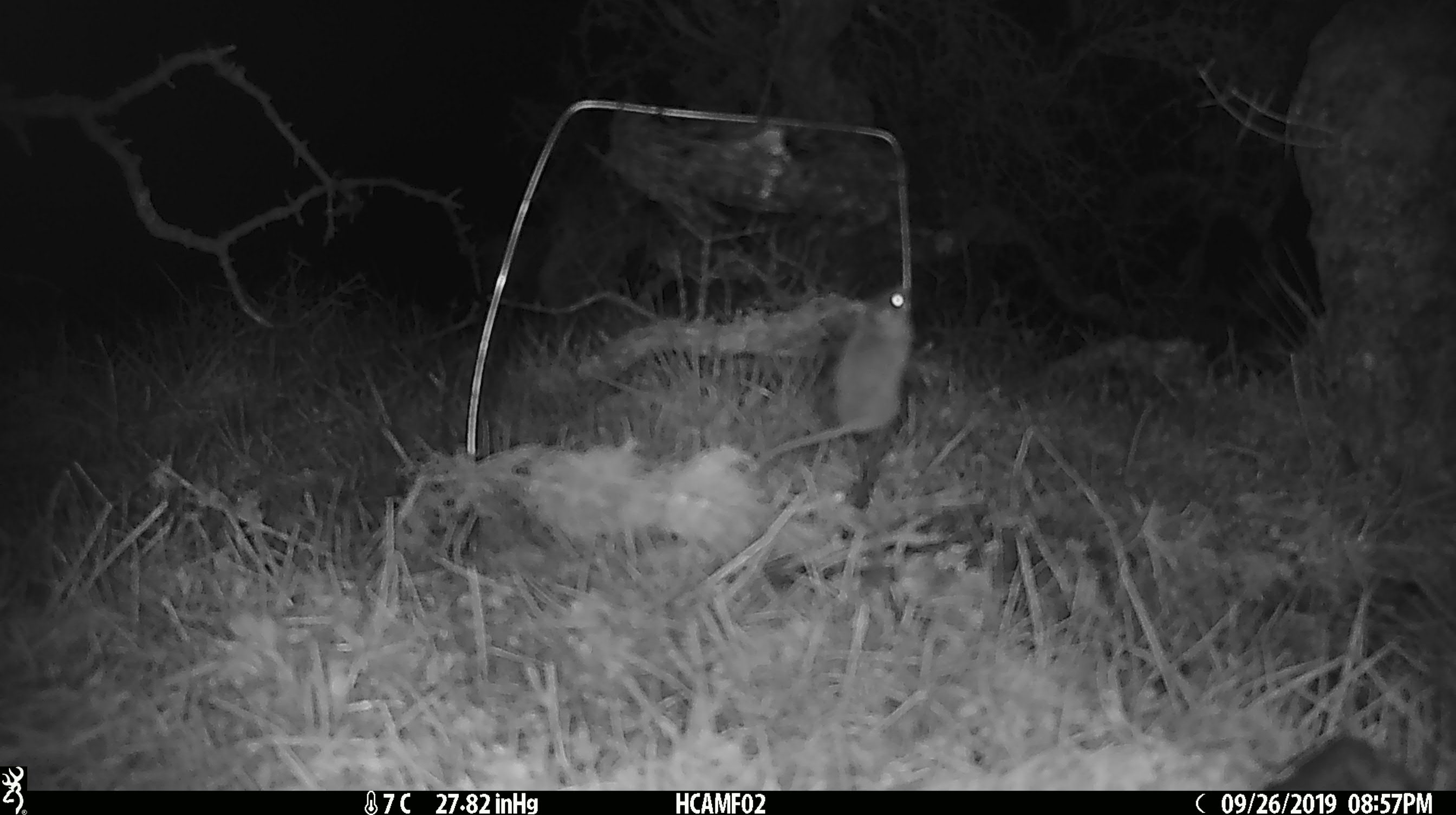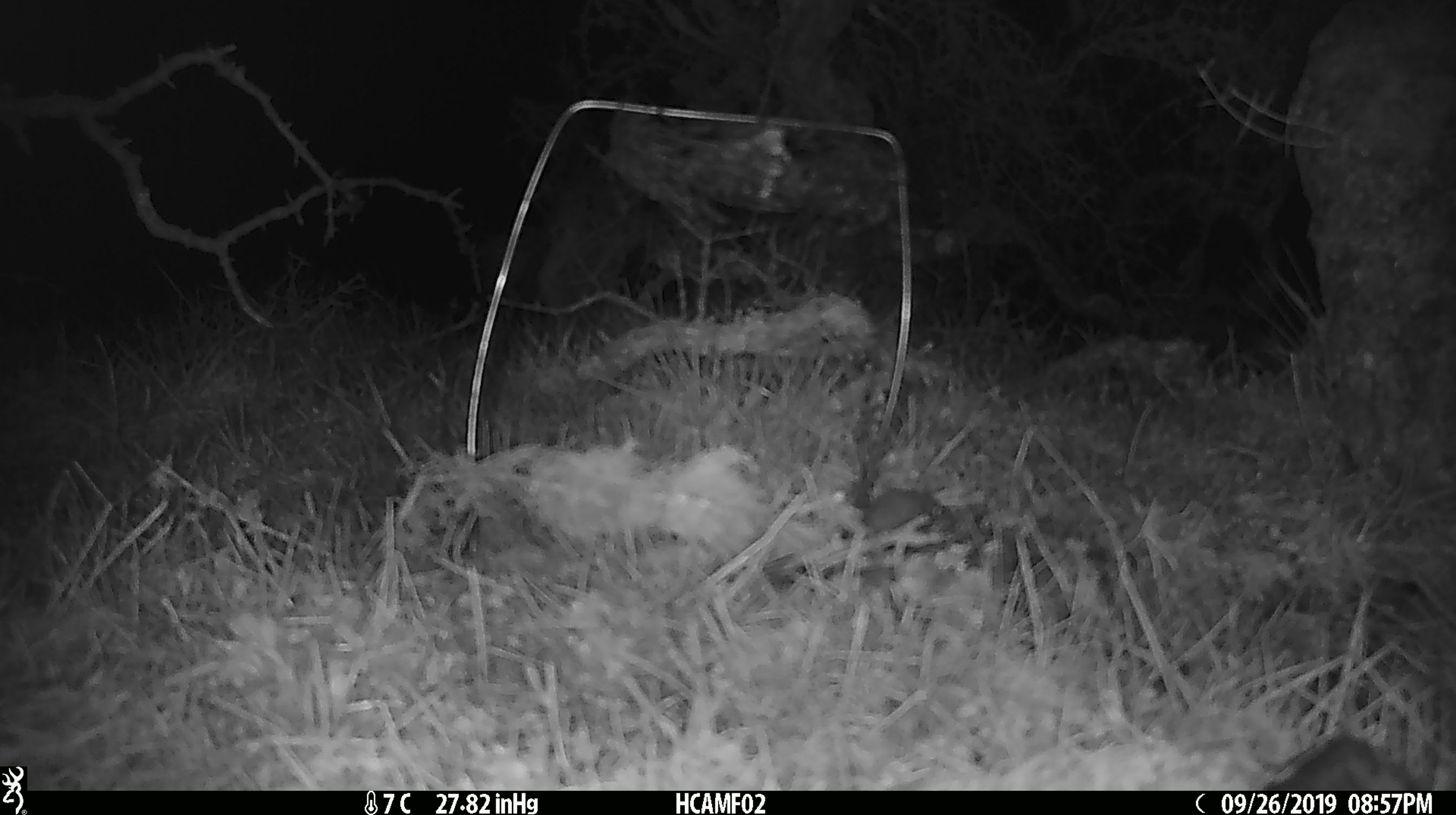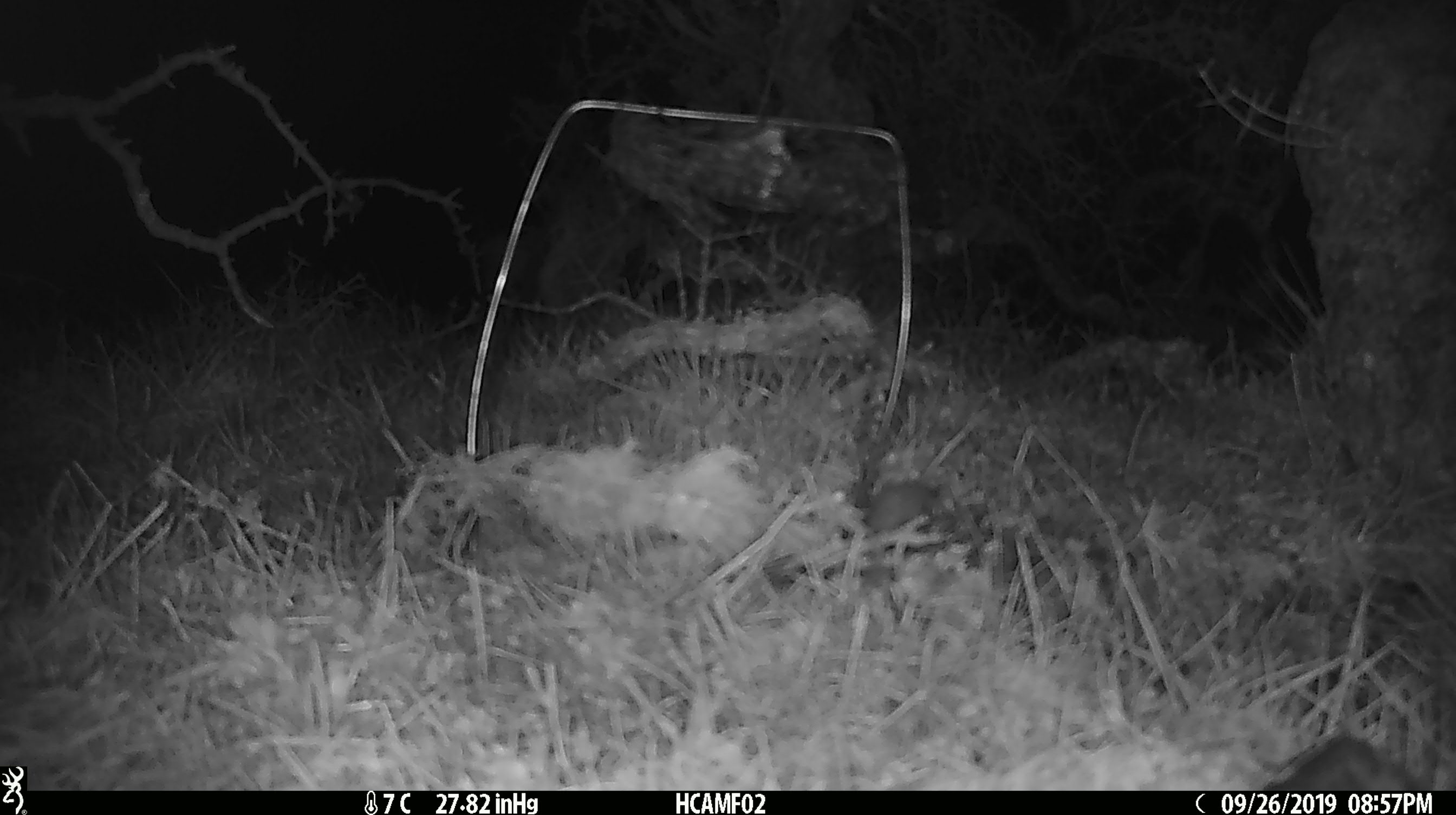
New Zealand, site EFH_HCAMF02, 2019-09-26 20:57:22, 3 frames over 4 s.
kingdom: Animalia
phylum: Chordata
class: Mammalia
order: Rodentia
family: Muridae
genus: Mus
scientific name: Mus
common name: mouse